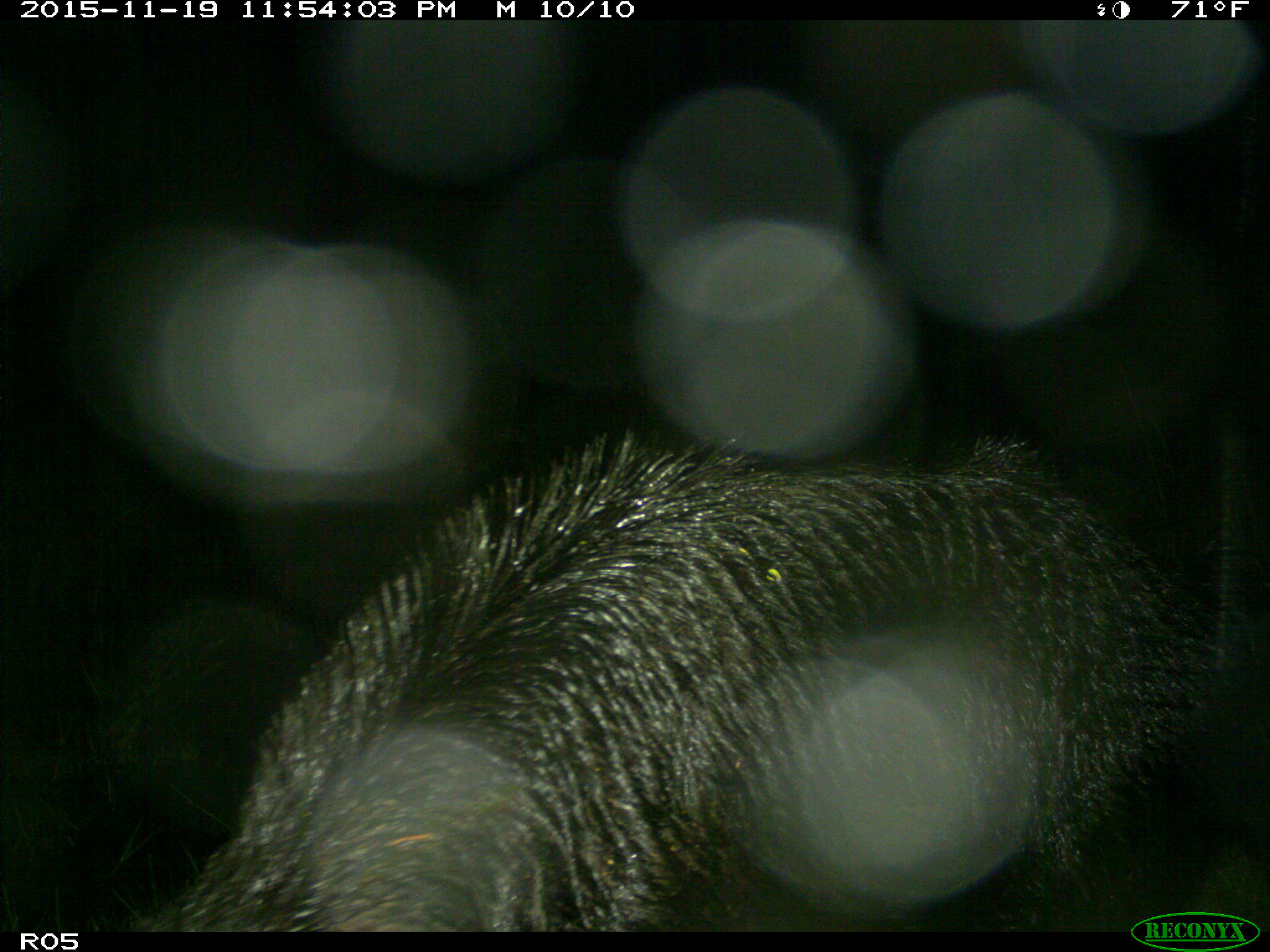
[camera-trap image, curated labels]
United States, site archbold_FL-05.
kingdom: Animalia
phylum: Chordata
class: Mammalia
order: Artiodactyla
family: Suidae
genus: Sus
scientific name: Sus scrofa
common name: wild boar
Sus scrofa (wild boar).